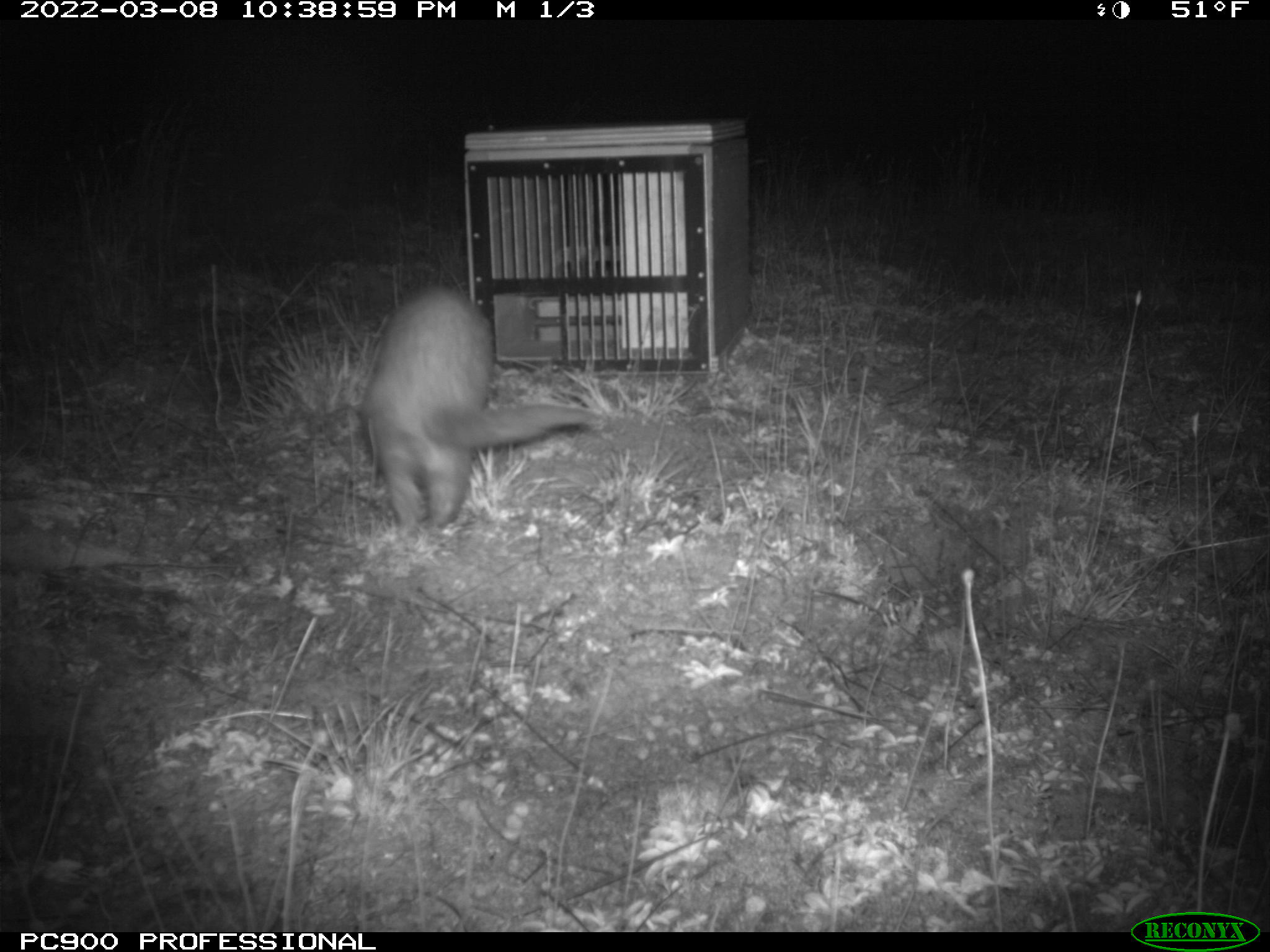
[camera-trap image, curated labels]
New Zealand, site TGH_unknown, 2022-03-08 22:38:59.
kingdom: Animalia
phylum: Chordata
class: Mammalia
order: Carnivora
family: Mustelidae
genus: Mustela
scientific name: Mustela furo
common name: ferret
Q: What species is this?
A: Ferret (Mustela furo).